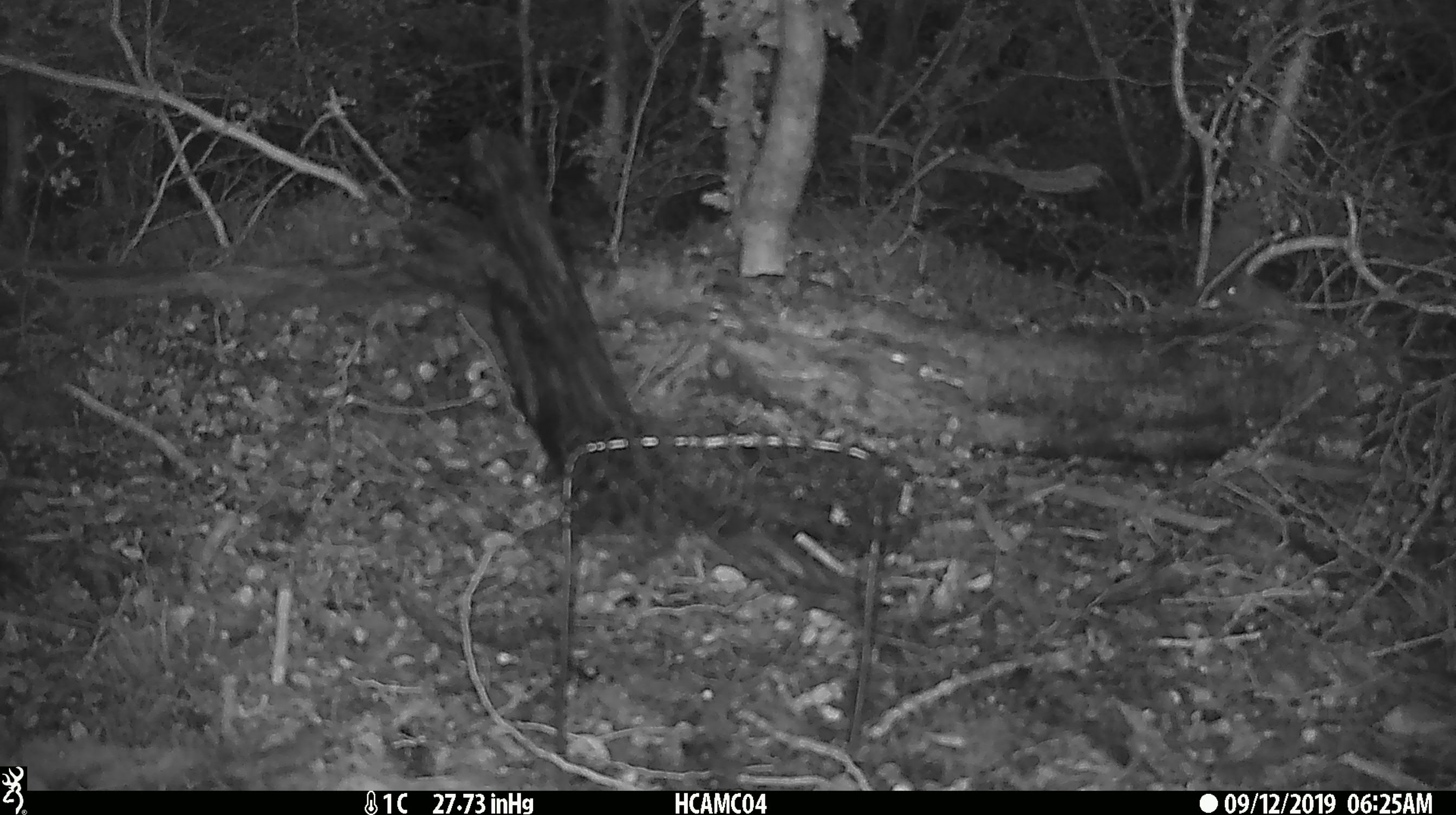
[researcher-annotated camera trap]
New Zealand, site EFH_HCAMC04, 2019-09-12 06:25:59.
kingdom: Animalia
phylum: Chordata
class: Mammalia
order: Rodentia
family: Muridae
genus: Mus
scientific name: Mus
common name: mouse